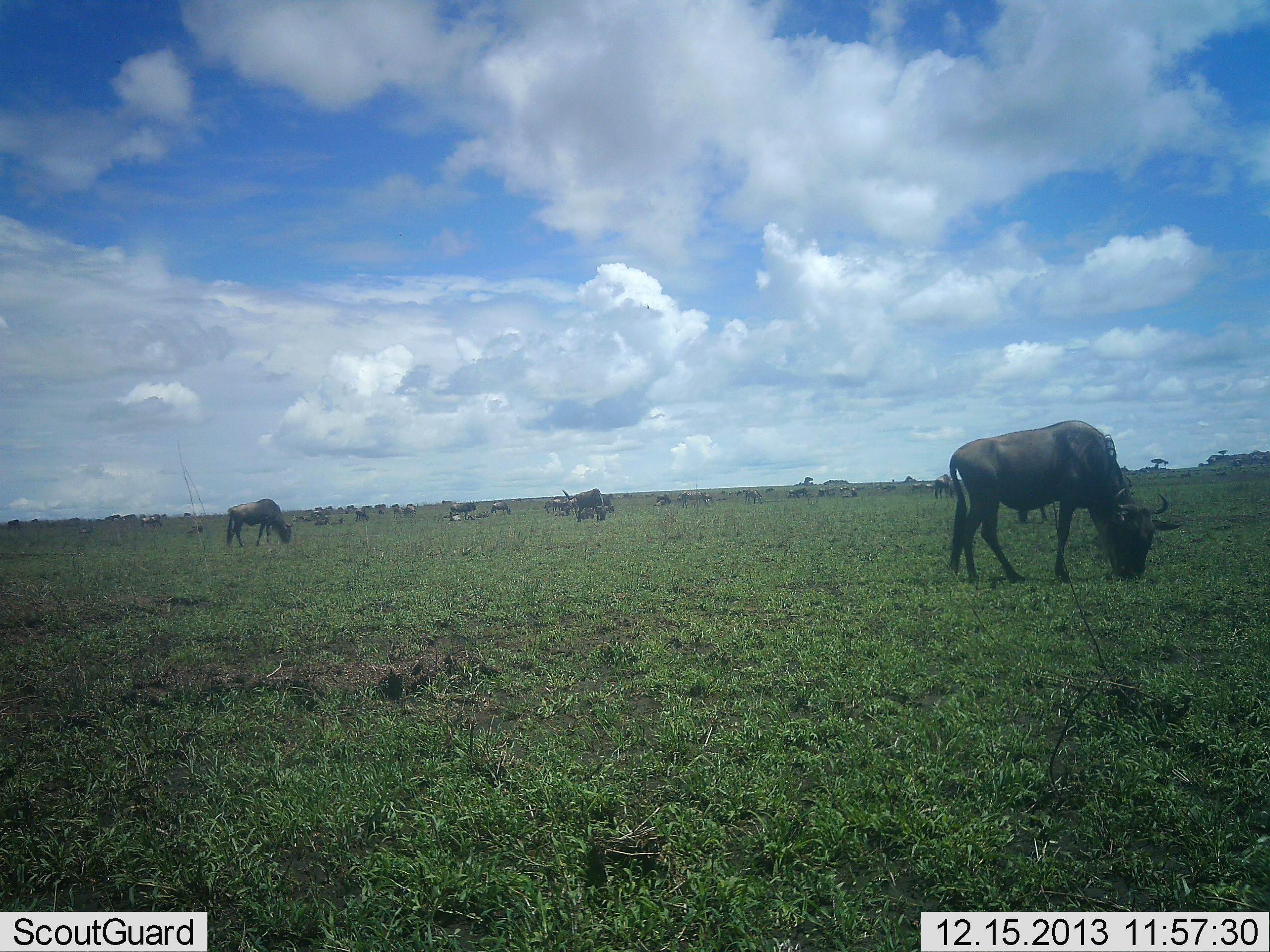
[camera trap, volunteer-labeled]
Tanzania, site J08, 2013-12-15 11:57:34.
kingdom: Animalia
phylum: Chordata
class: Mammalia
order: Artiodactyla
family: Bovidae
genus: Connochaetes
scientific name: Connochaetes taurinus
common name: blue wildebeest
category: wildebeest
Wildebeest (blue wildebeest) (Connochaetes taurinus), count 11-50. Behavior (volunteer vote fractions): standing 40%, resting 10%, moving 40%, interacting 0%. Young present (vote fraction): 0%. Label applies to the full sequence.